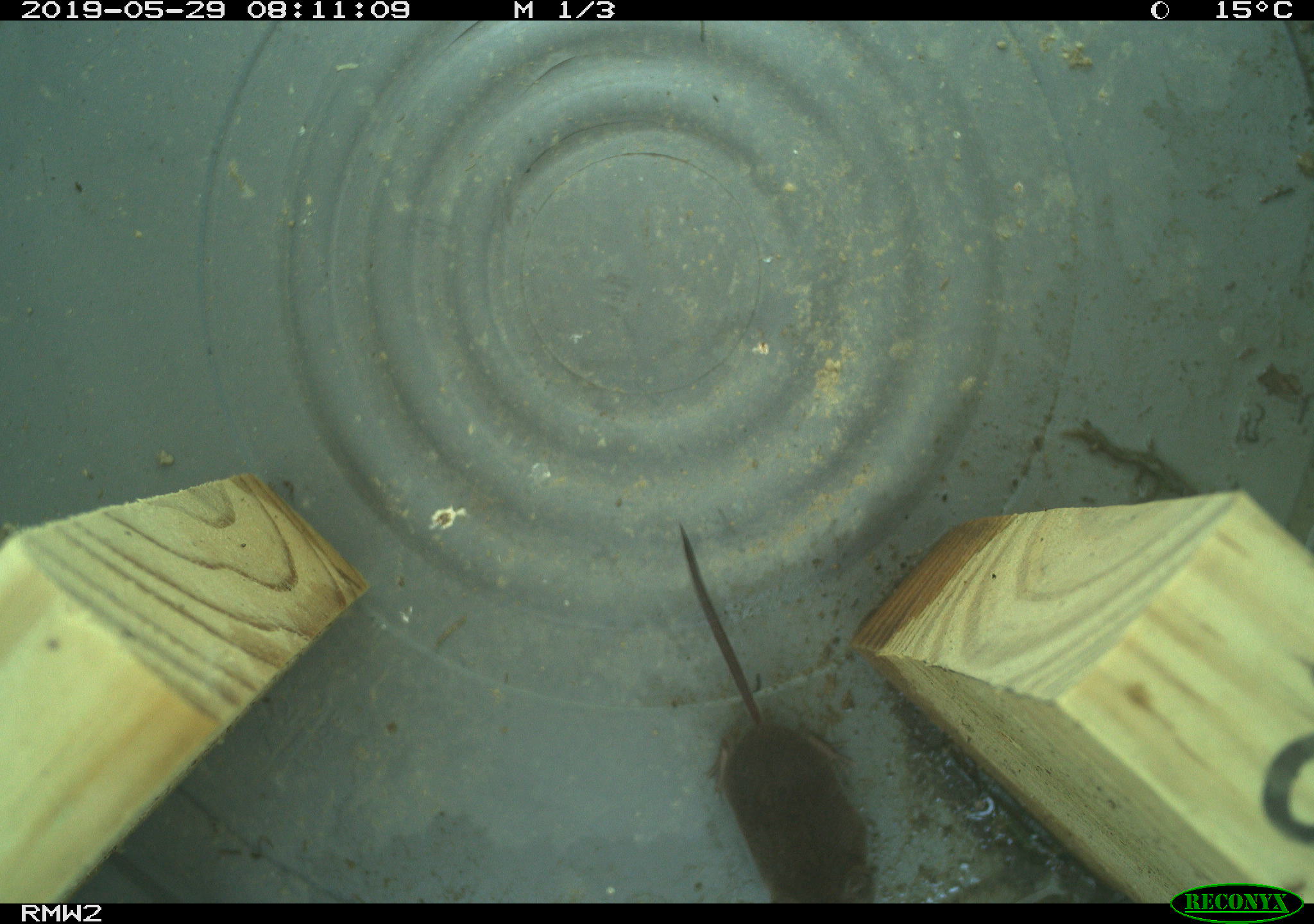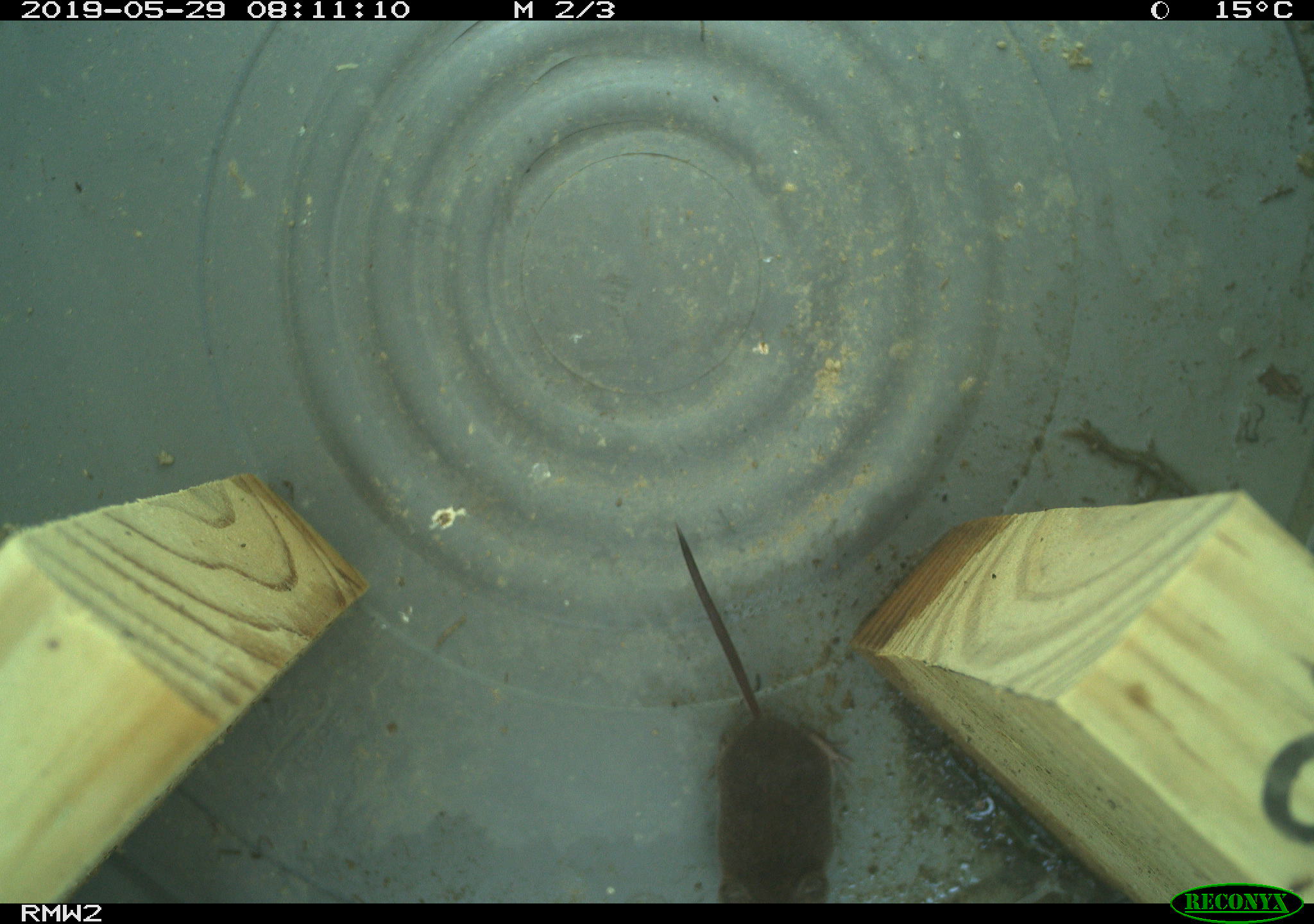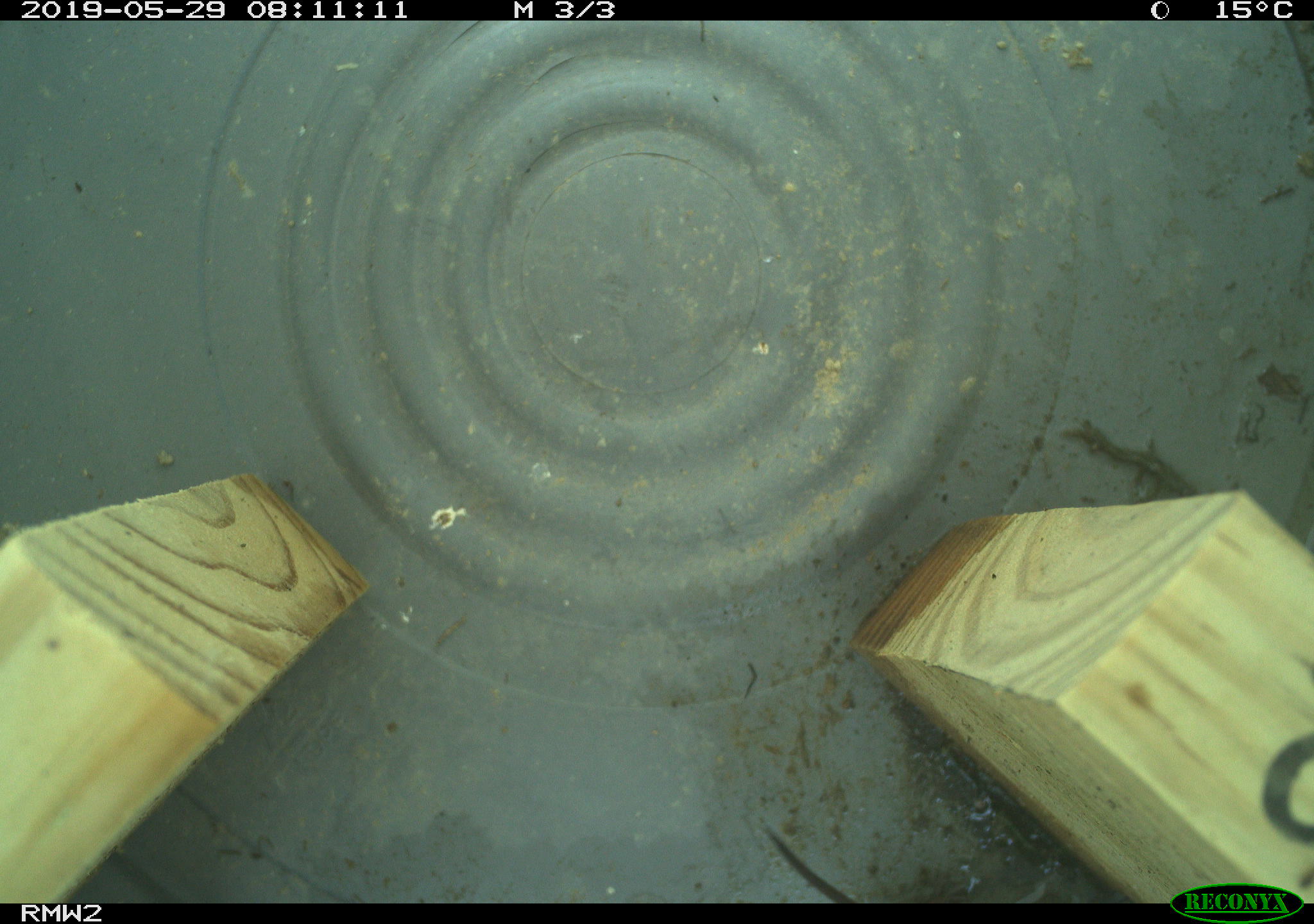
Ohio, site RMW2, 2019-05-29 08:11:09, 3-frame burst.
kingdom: Animalia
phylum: Chordata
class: Mammalia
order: Eulipotyphla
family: Soricidae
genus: Sorex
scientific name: Sorex cinereus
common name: masked shrew